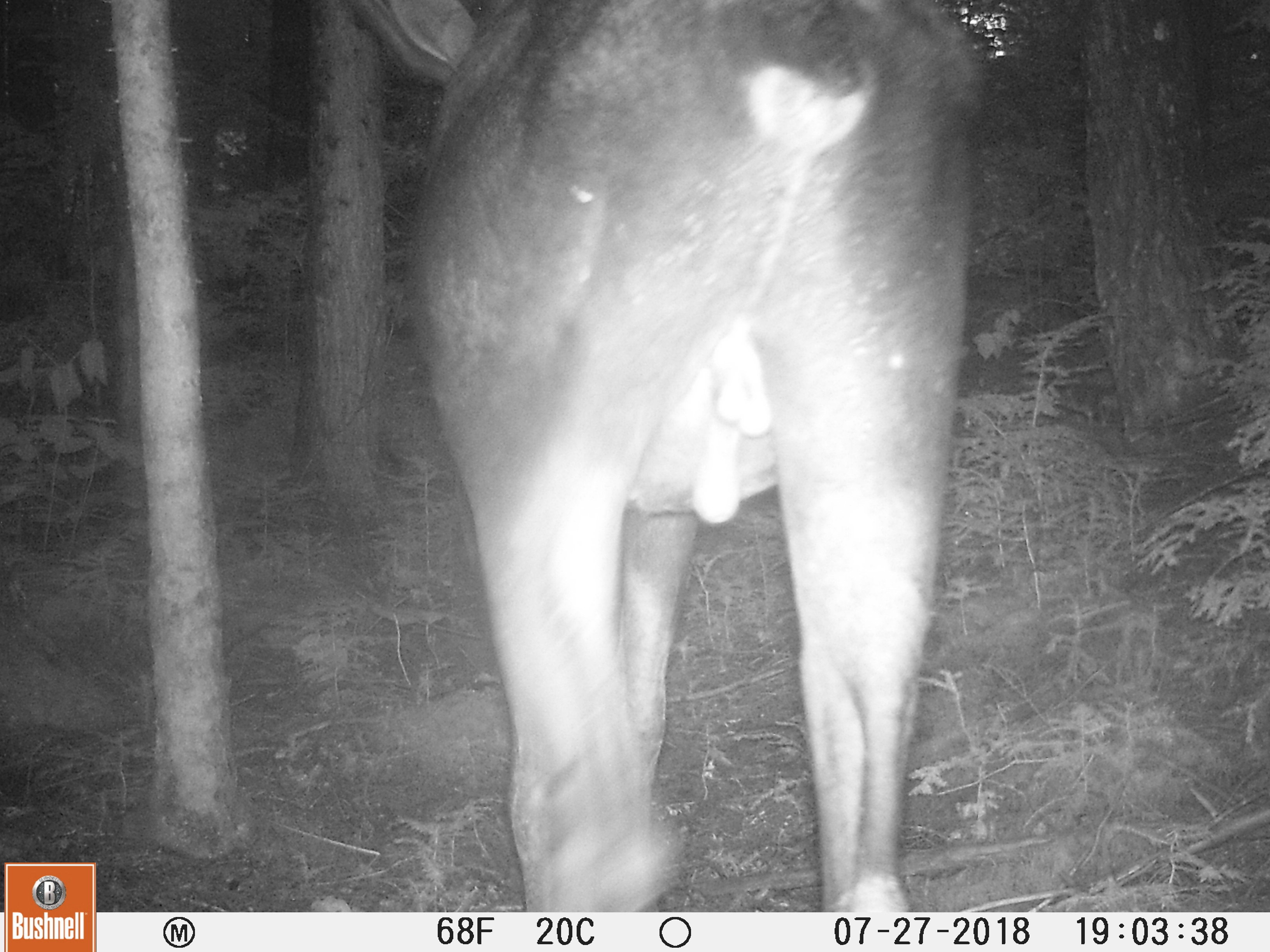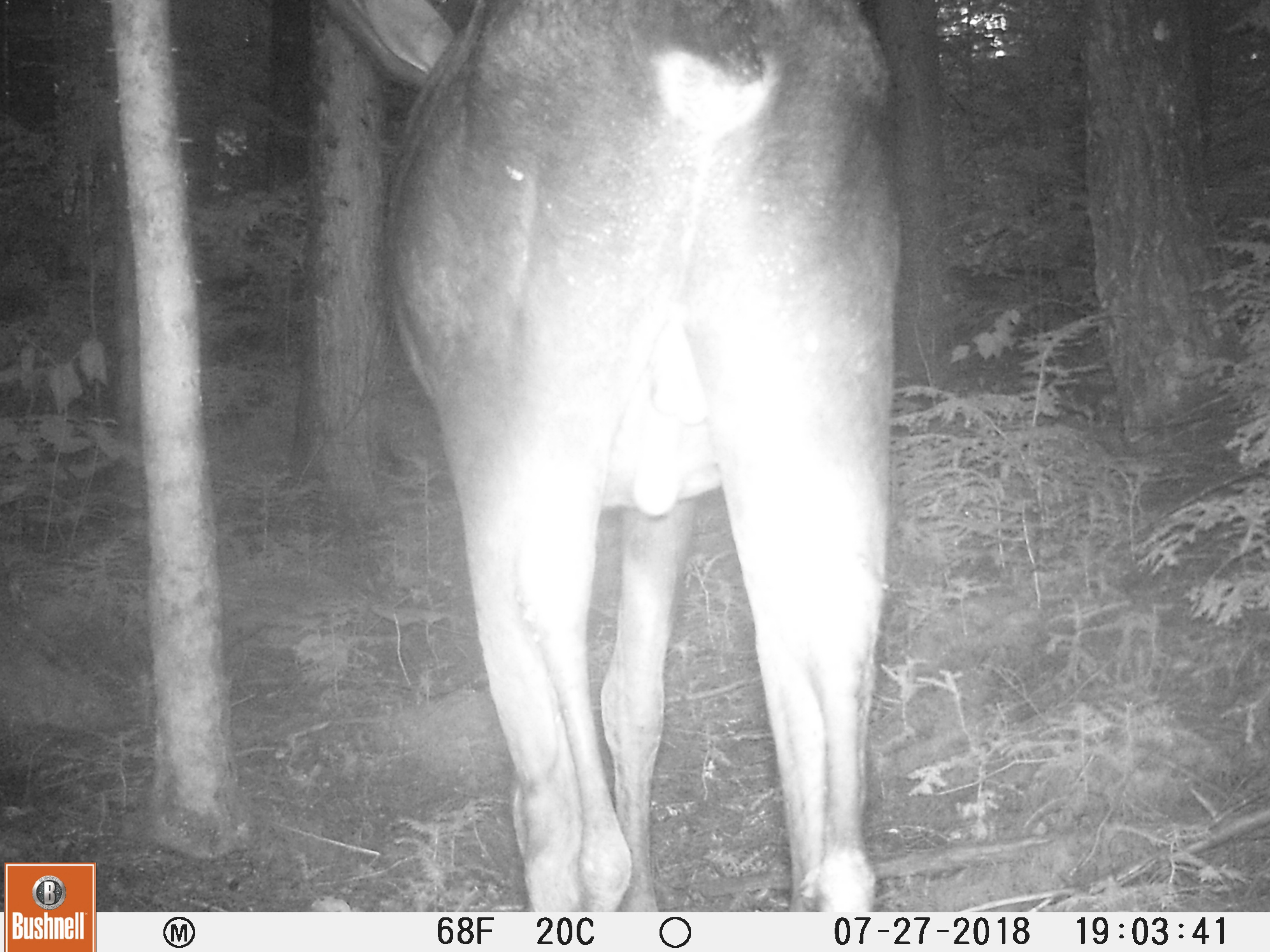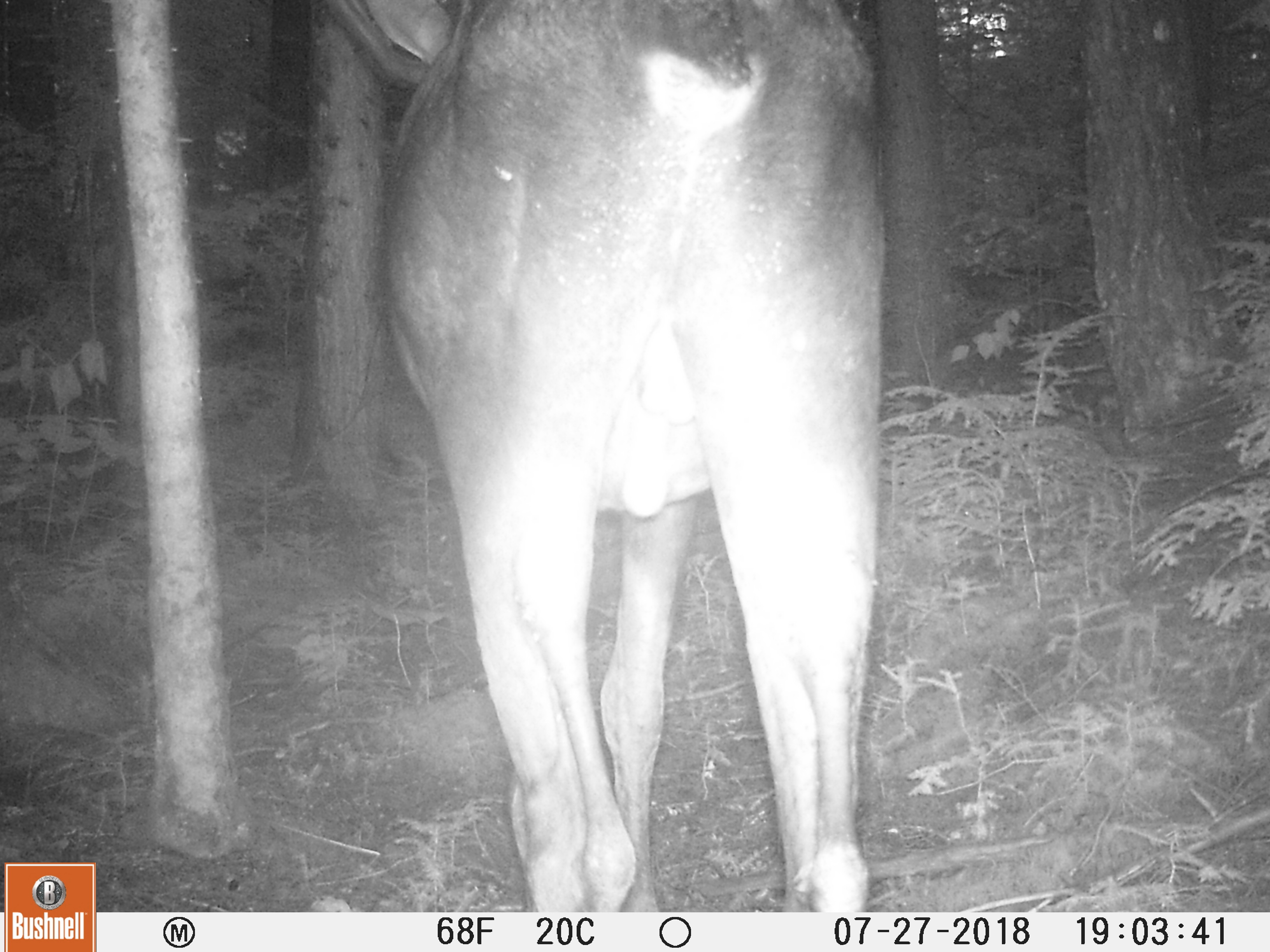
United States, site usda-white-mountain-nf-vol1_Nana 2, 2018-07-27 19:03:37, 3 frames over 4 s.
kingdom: Animalia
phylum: Chordata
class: Mammalia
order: Artiodactyla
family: Cervidae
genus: Alces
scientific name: Alces alces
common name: moose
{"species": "moose (Alces alces)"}